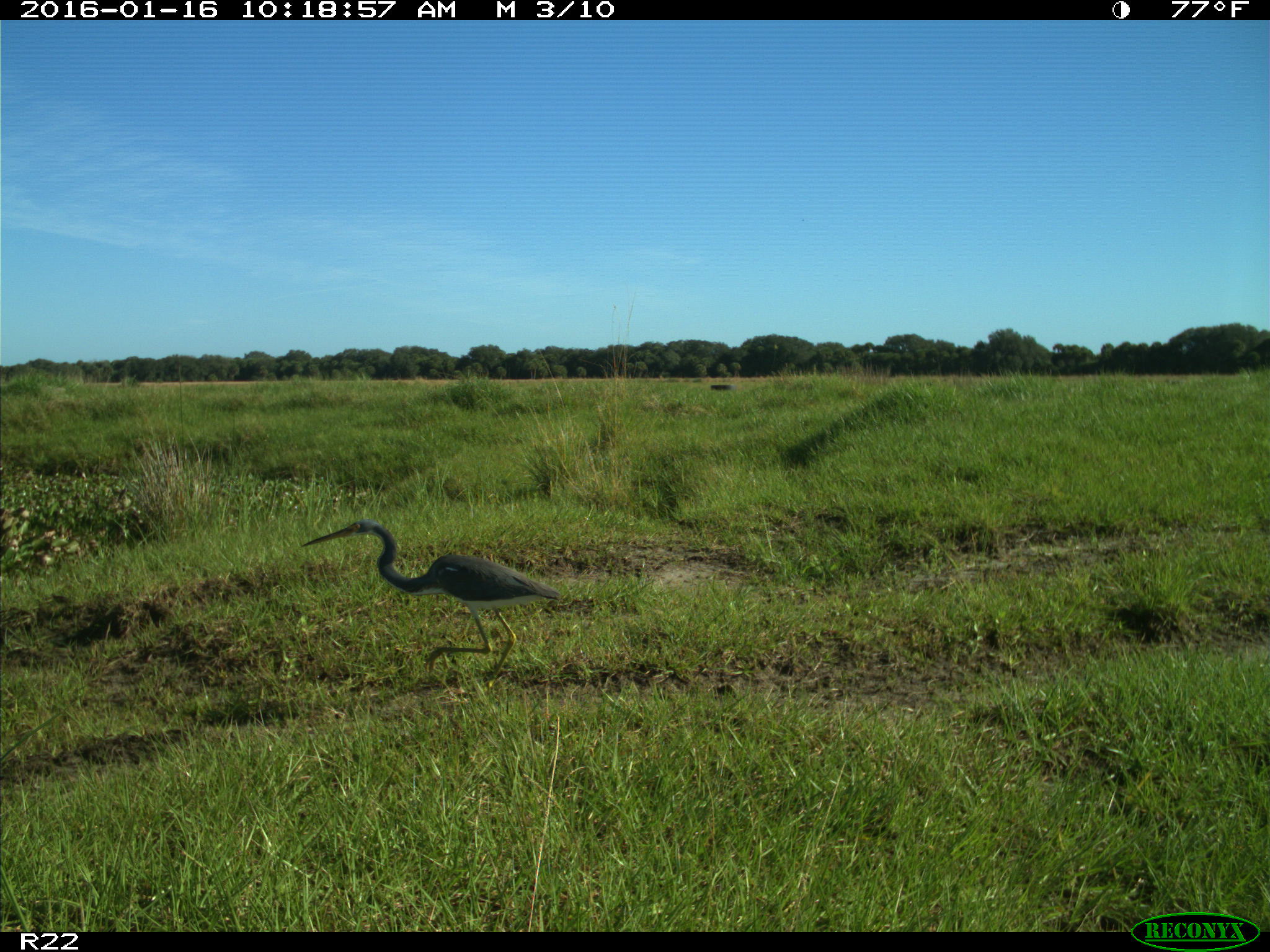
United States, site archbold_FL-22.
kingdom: Animalia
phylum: Chordata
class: Aves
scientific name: Aves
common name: birds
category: unidentified bird